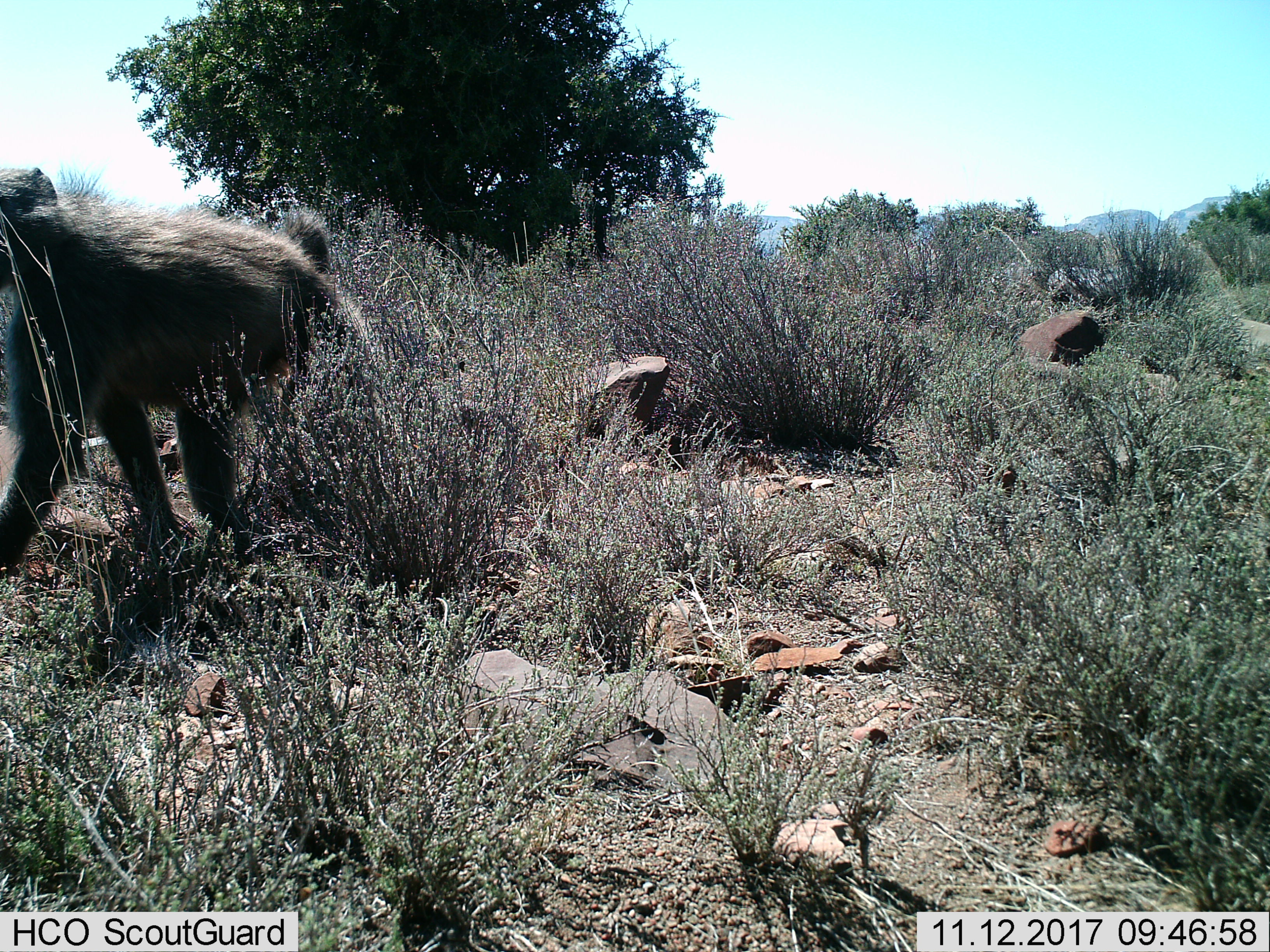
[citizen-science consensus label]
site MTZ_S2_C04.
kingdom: Animalia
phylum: Chordata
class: Mammalia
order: Primates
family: Cercopithecidae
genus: Papio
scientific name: Papio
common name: baboon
Baboon (Papio), count 1. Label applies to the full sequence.